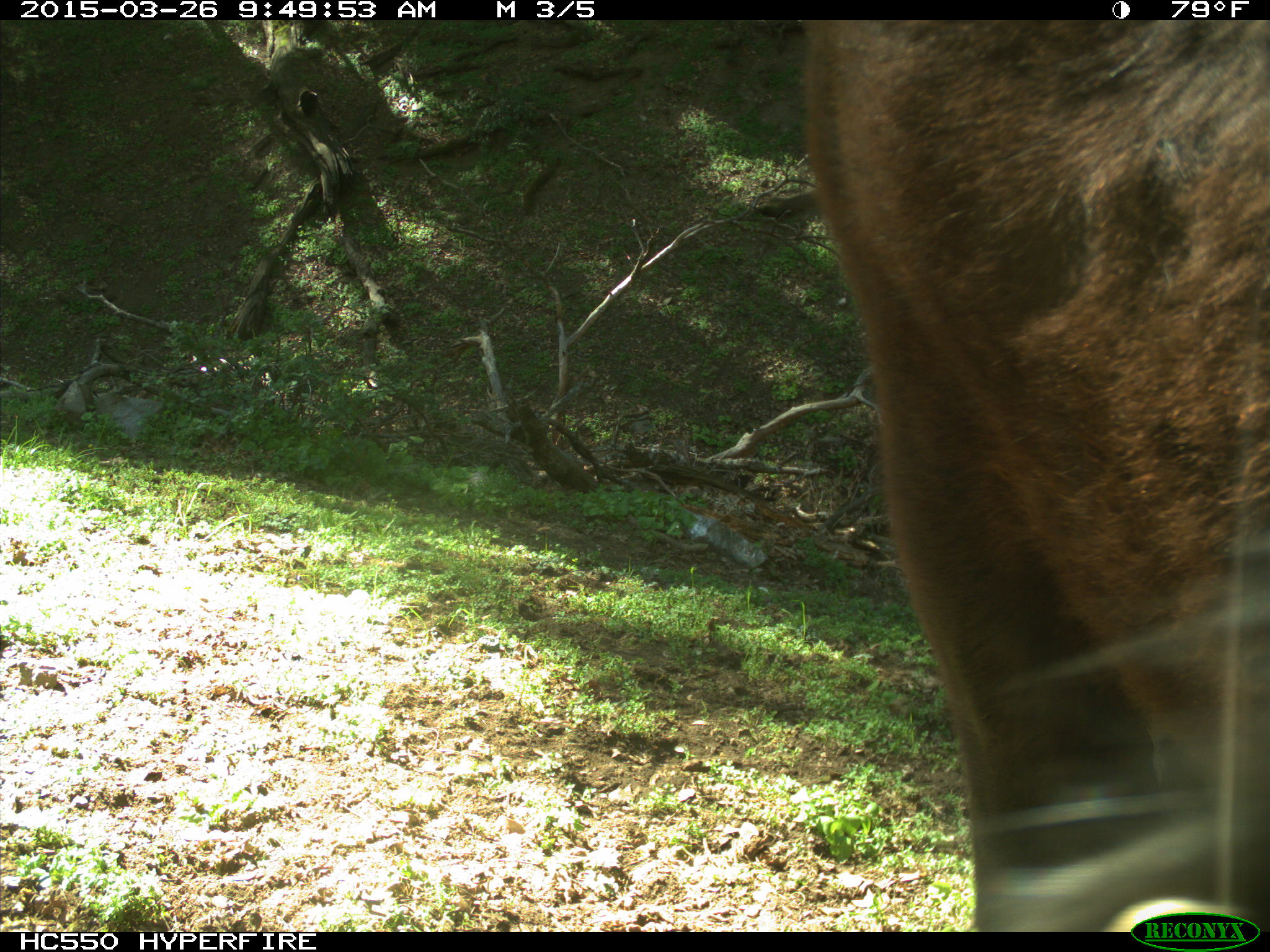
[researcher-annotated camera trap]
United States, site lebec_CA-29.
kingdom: Animalia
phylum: Chordata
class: Mammalia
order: Artiodactyla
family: Bovidae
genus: Bos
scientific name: Bos taurus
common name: domestic cow